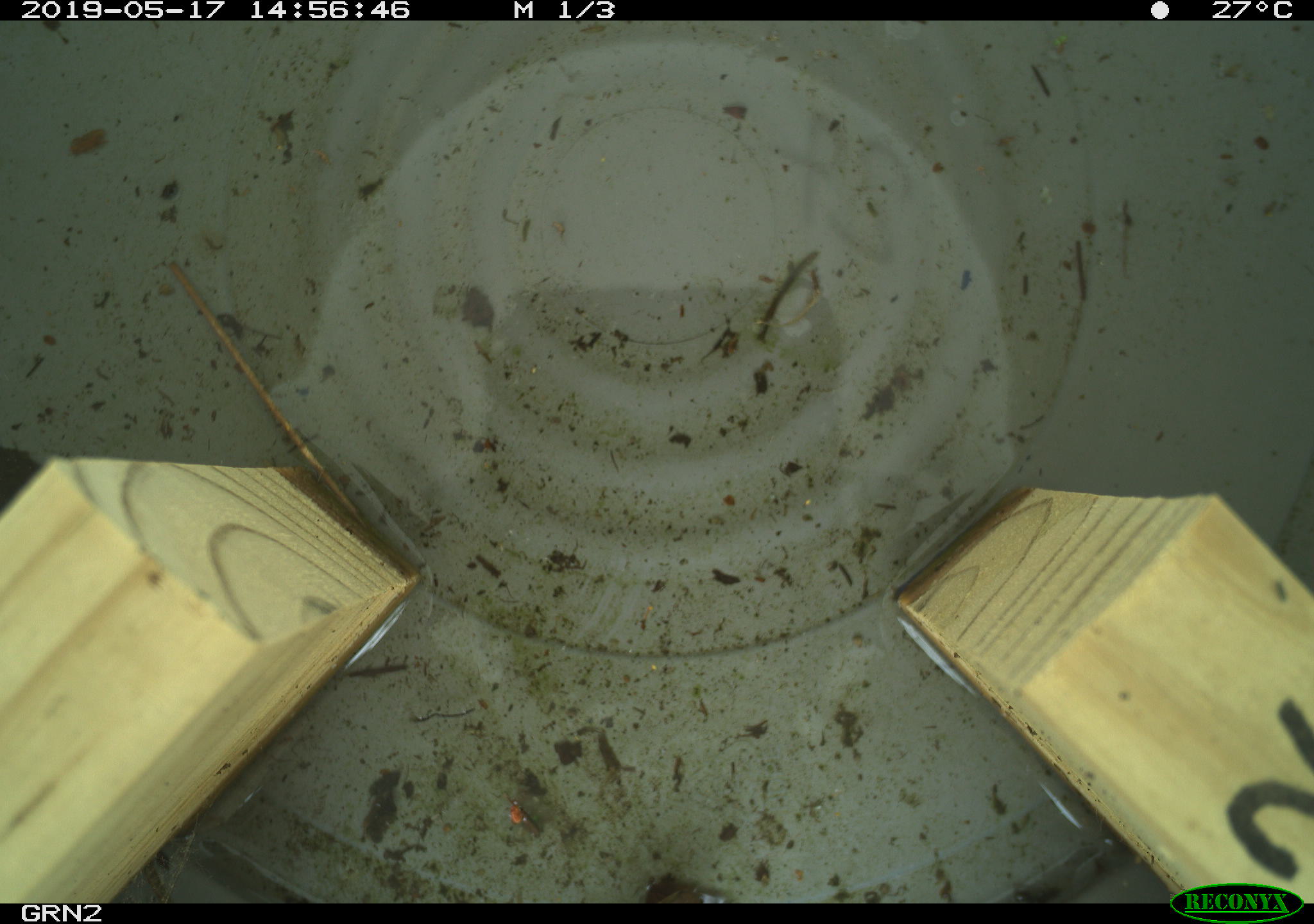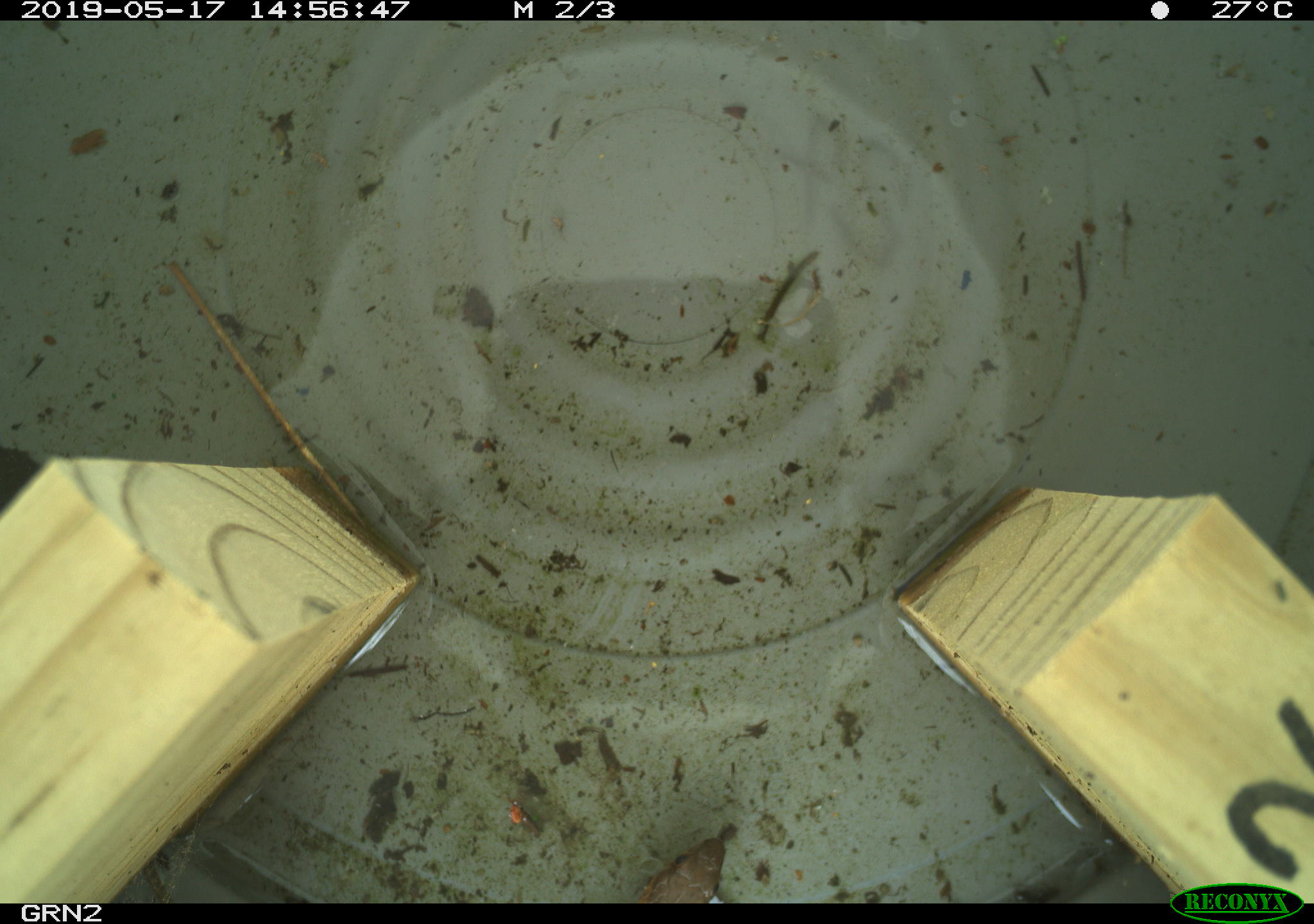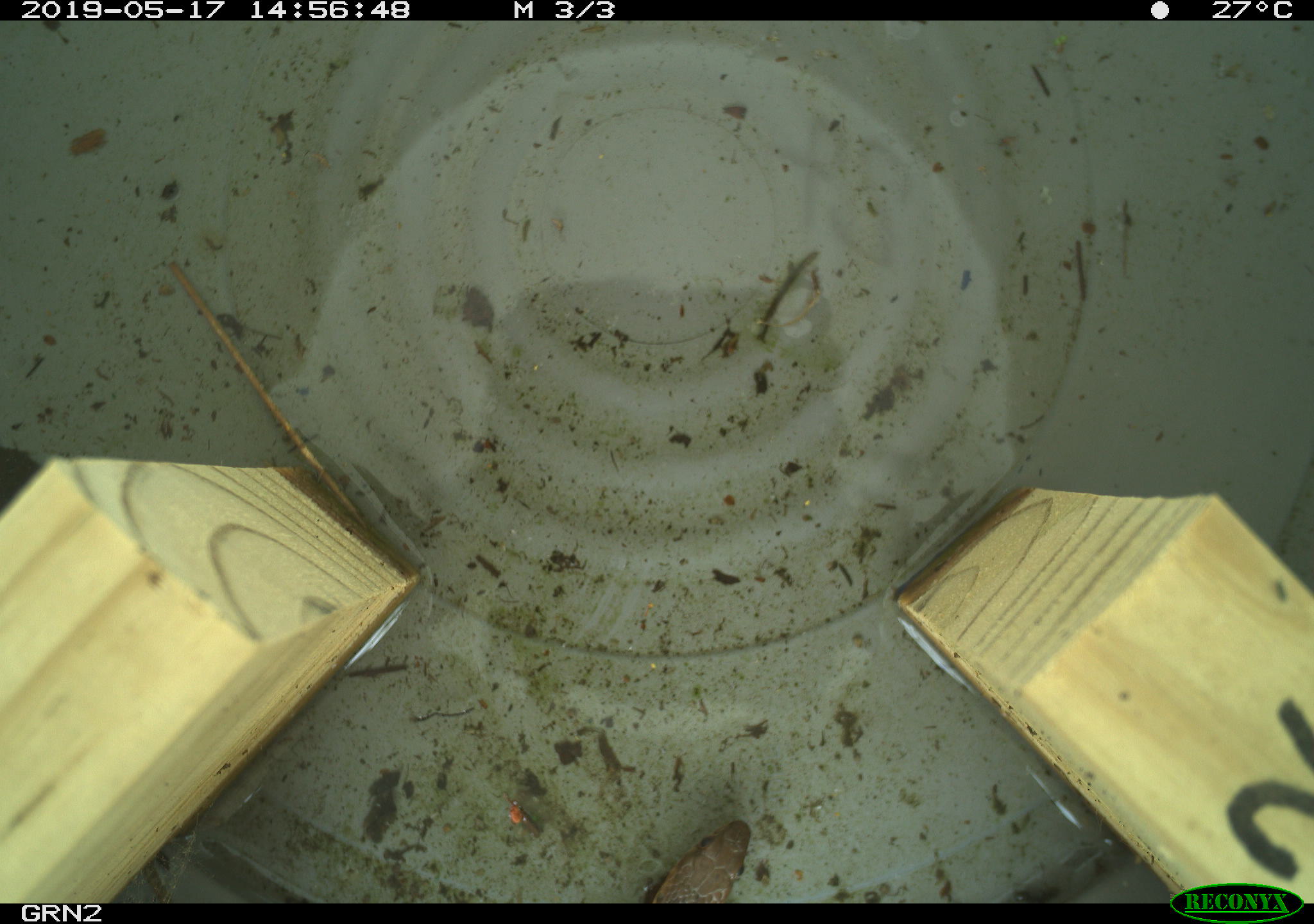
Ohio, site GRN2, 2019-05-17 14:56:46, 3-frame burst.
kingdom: Animalia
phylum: Chordata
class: Reptilia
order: Squamata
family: Colubridae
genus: Thamnophis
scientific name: Thamnophis sirtalis sirtalis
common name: eastern gartersnake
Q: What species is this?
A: Eastern gartersnake (Thamnophis sirtalis sirtalis).